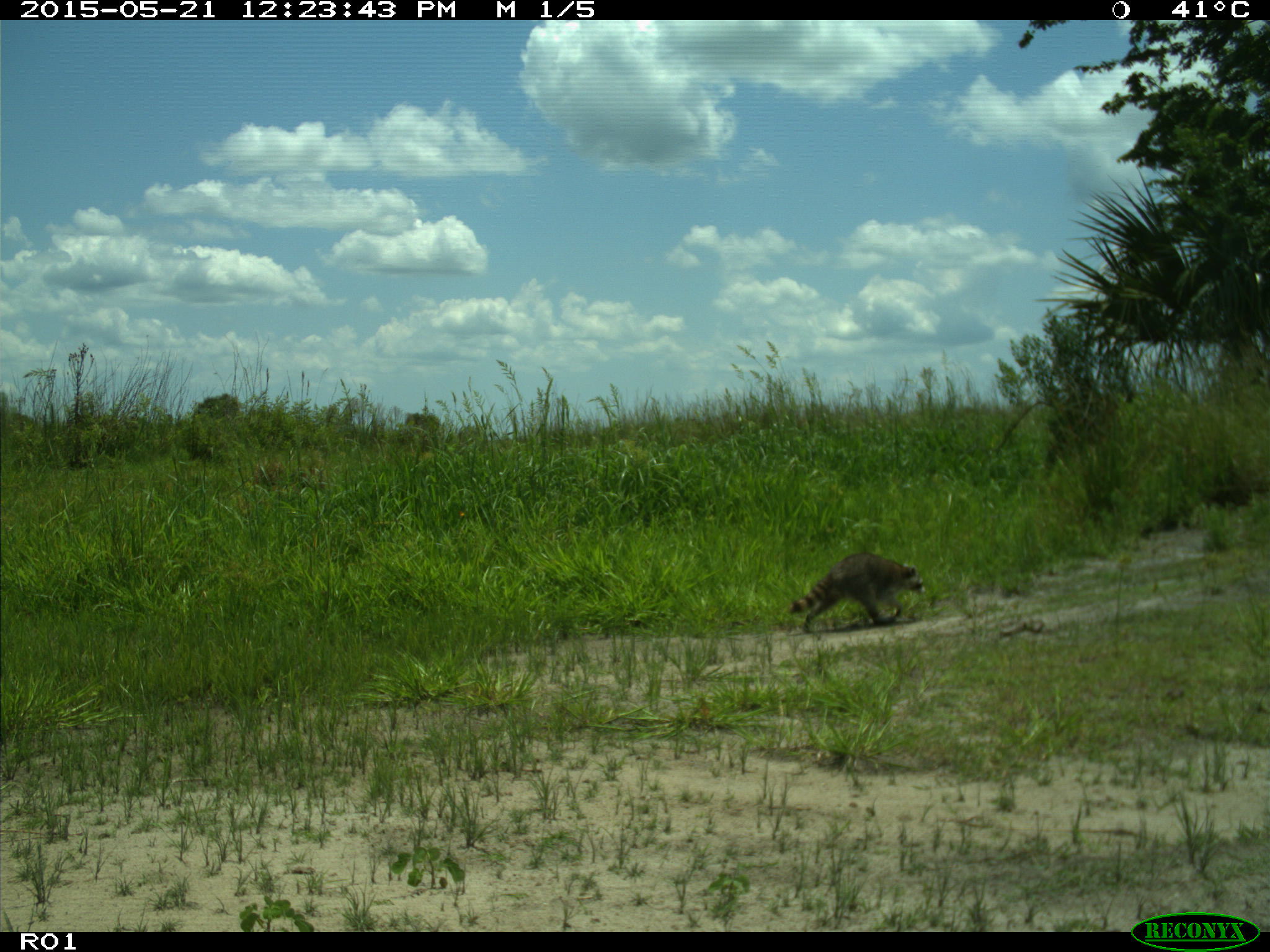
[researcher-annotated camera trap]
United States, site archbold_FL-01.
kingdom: Animalia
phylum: Chordata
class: Mammalia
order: Carnivora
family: Procyonidae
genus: Procyon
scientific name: Procyon lotor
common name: common raccoon